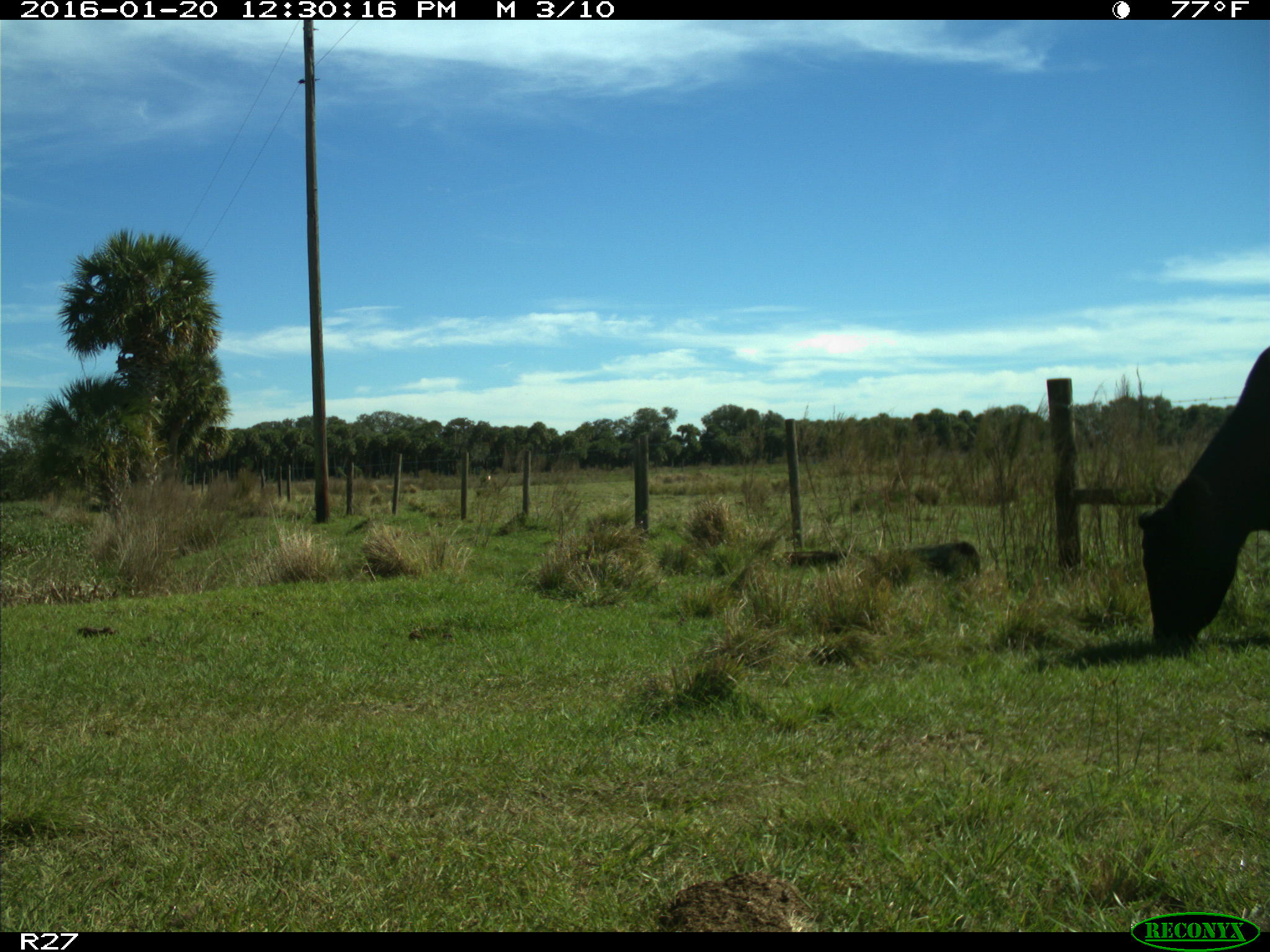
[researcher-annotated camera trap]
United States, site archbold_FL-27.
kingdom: Animalia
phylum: Chordata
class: Mammalia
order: Artiodactyla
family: Bovidae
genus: Bos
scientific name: Bos taurus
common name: domestic cow